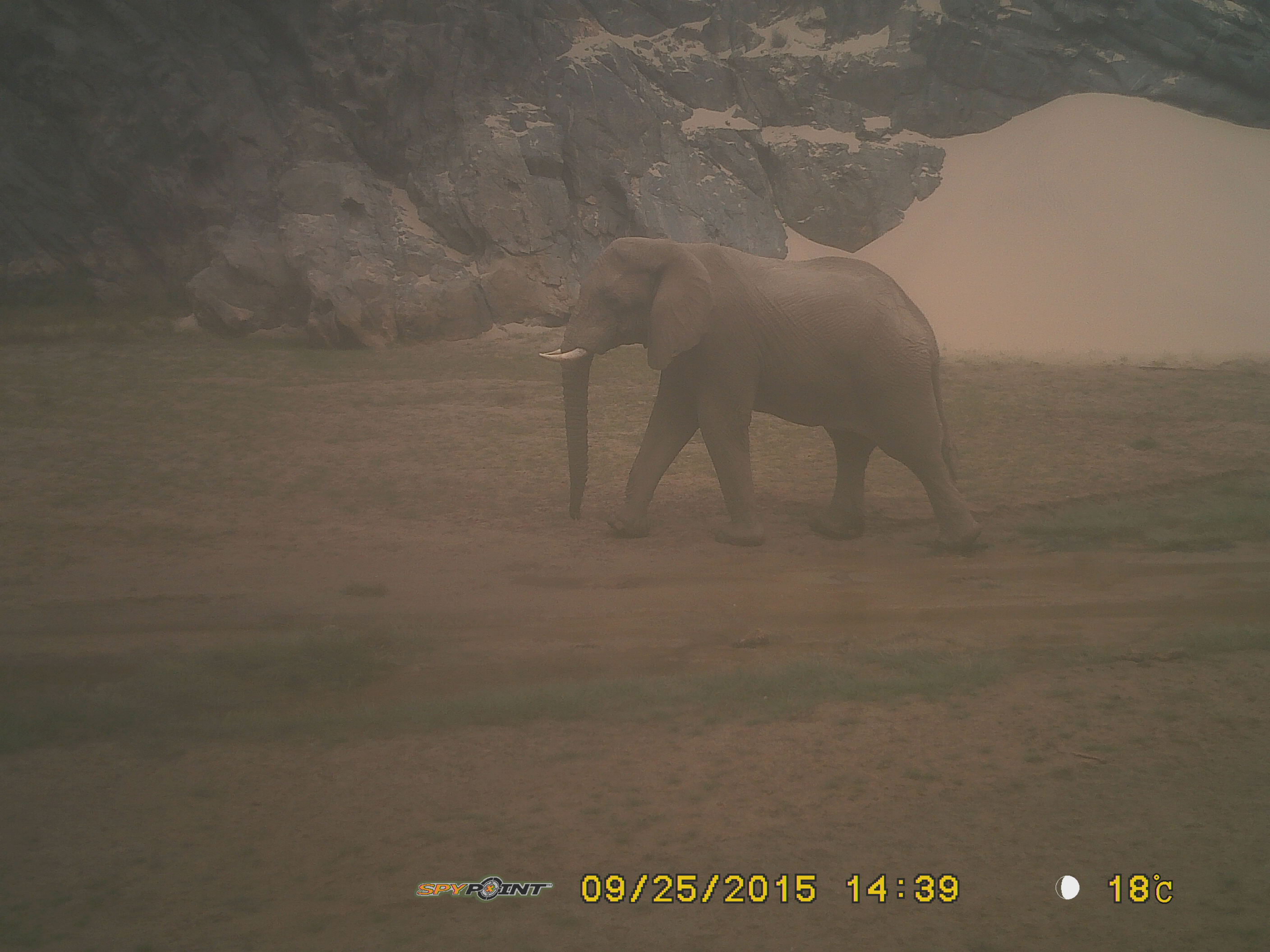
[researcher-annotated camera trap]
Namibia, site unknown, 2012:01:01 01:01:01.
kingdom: Animalia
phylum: Chordata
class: Mammalia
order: Proboscidea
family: Elephantidae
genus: Loxodonta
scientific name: Loxodonta africana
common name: african elephant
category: loxodanta africana